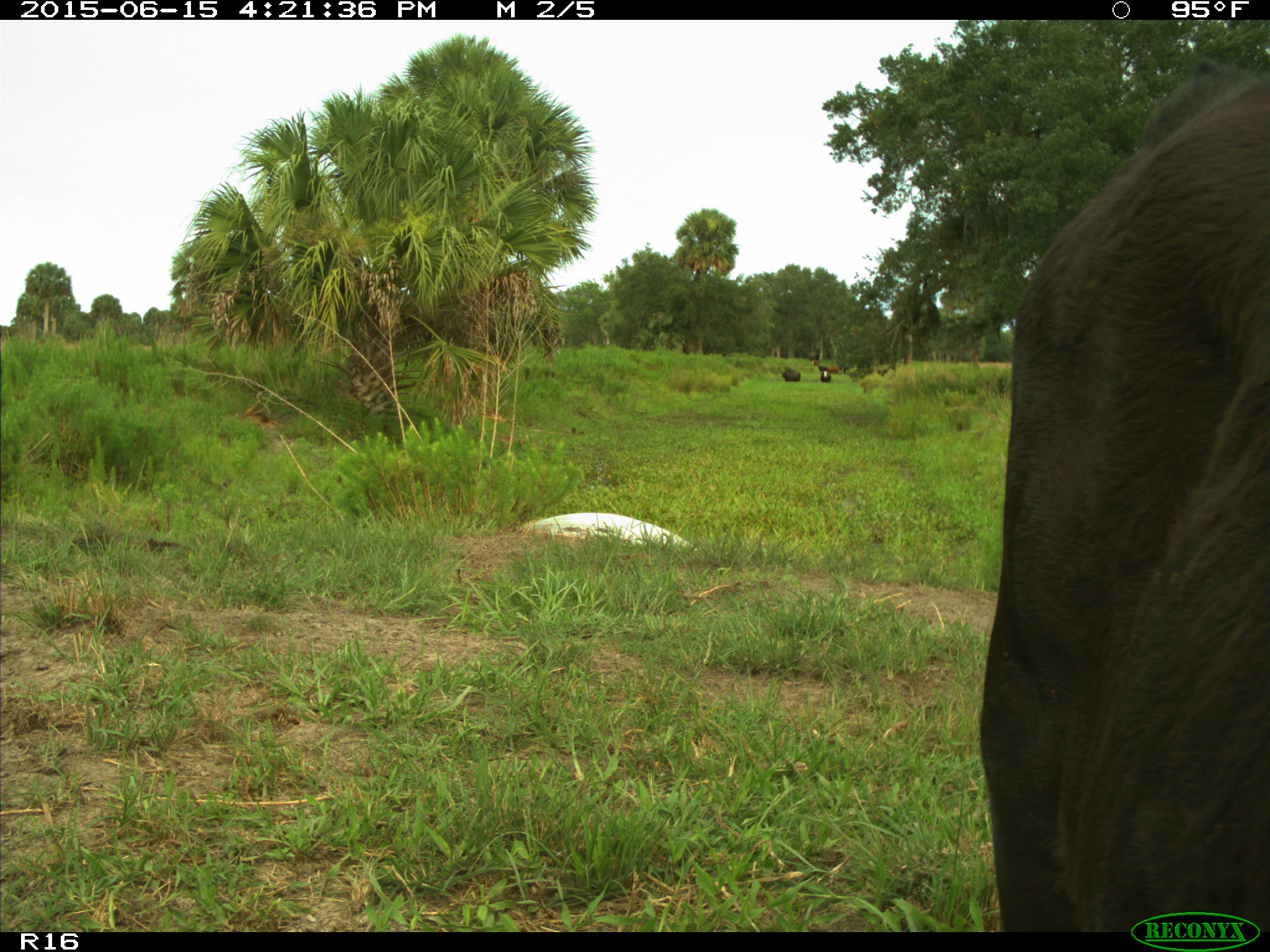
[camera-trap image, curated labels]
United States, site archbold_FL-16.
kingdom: Animalia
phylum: Chordata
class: Mammalia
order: Artiodactyla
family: Bovidae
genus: Bos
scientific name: Bos taurus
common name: domestic cow